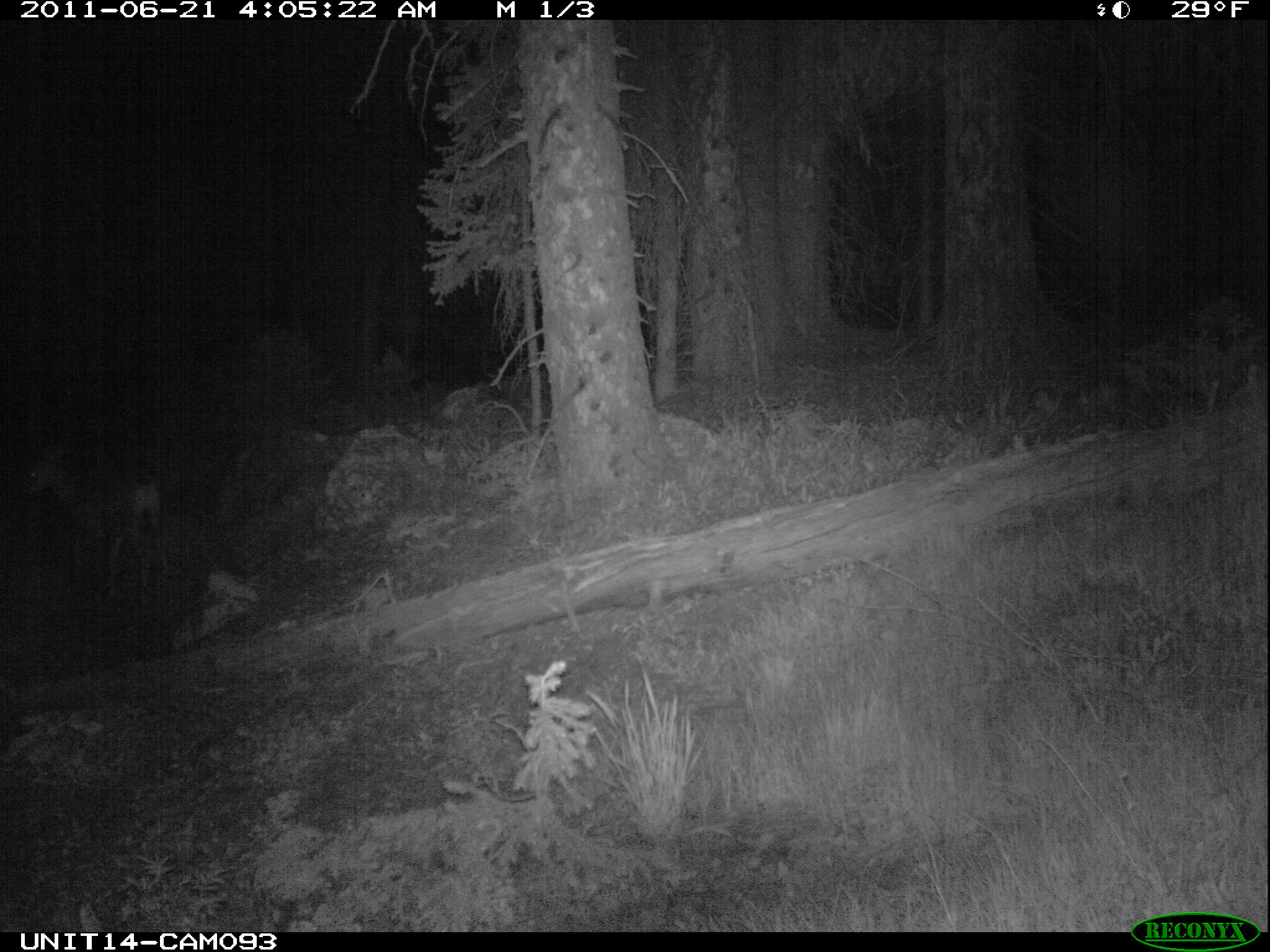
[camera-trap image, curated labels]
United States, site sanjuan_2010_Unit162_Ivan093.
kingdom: Animalia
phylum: Chordata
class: Mammalia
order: Artiodactyla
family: Cervidae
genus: Odocoileus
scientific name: Odocoileus hemionus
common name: mule deer